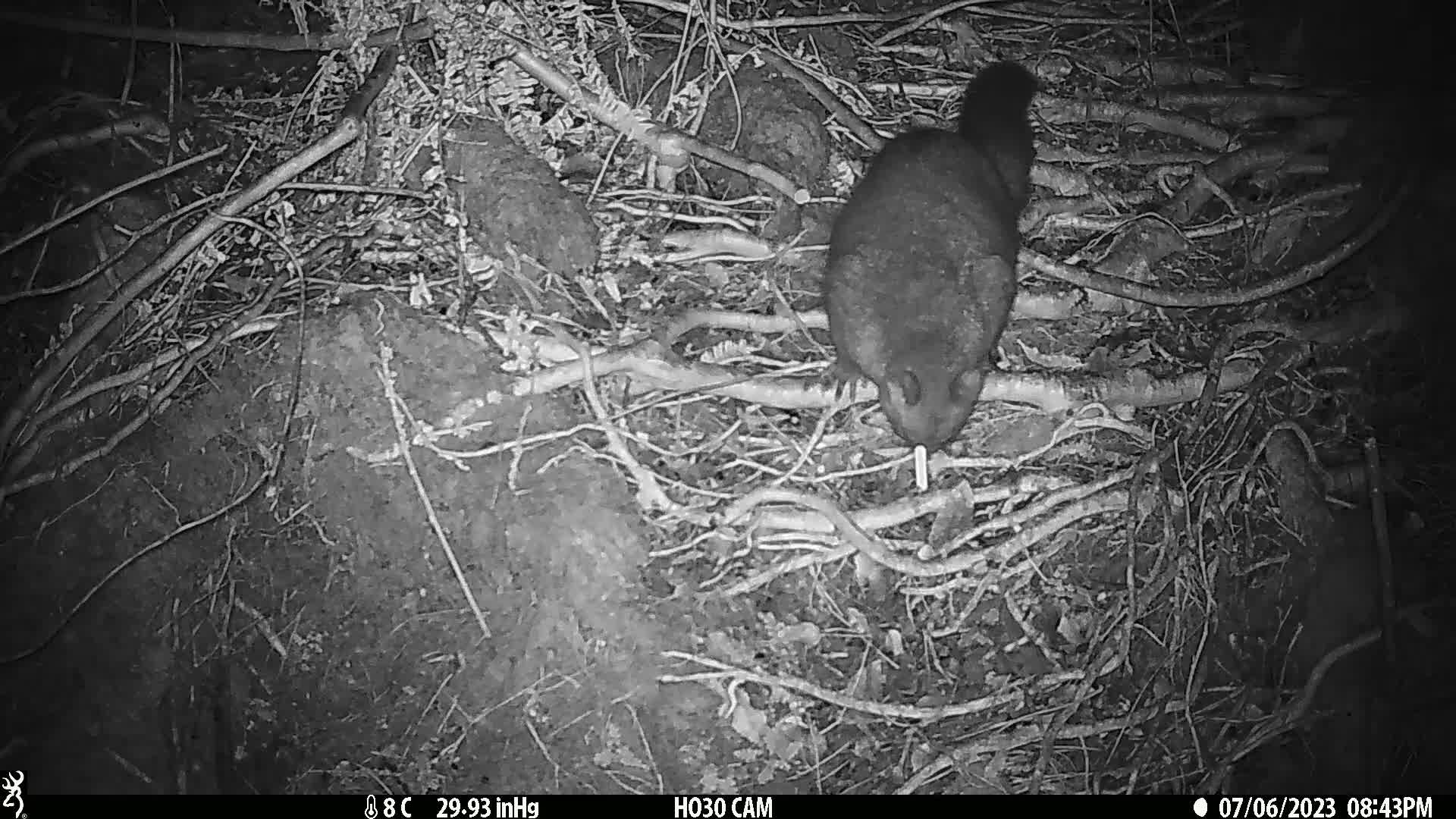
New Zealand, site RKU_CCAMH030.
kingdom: Animalia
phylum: Chordata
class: Mammalia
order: Diprotodontia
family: Phalangeridae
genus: Trichosurus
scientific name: Trichosurus vulpecula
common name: common brushtail possum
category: possum